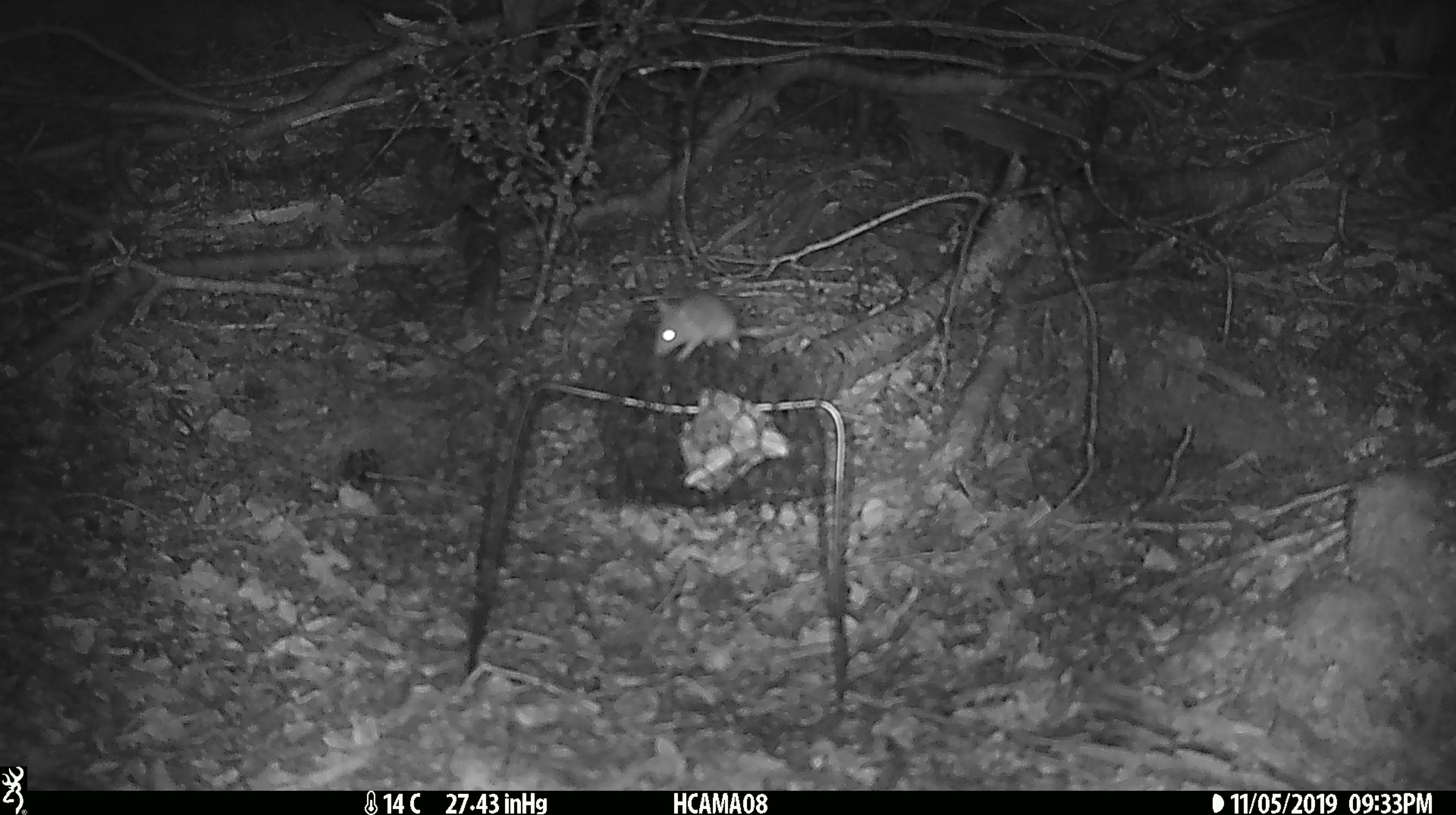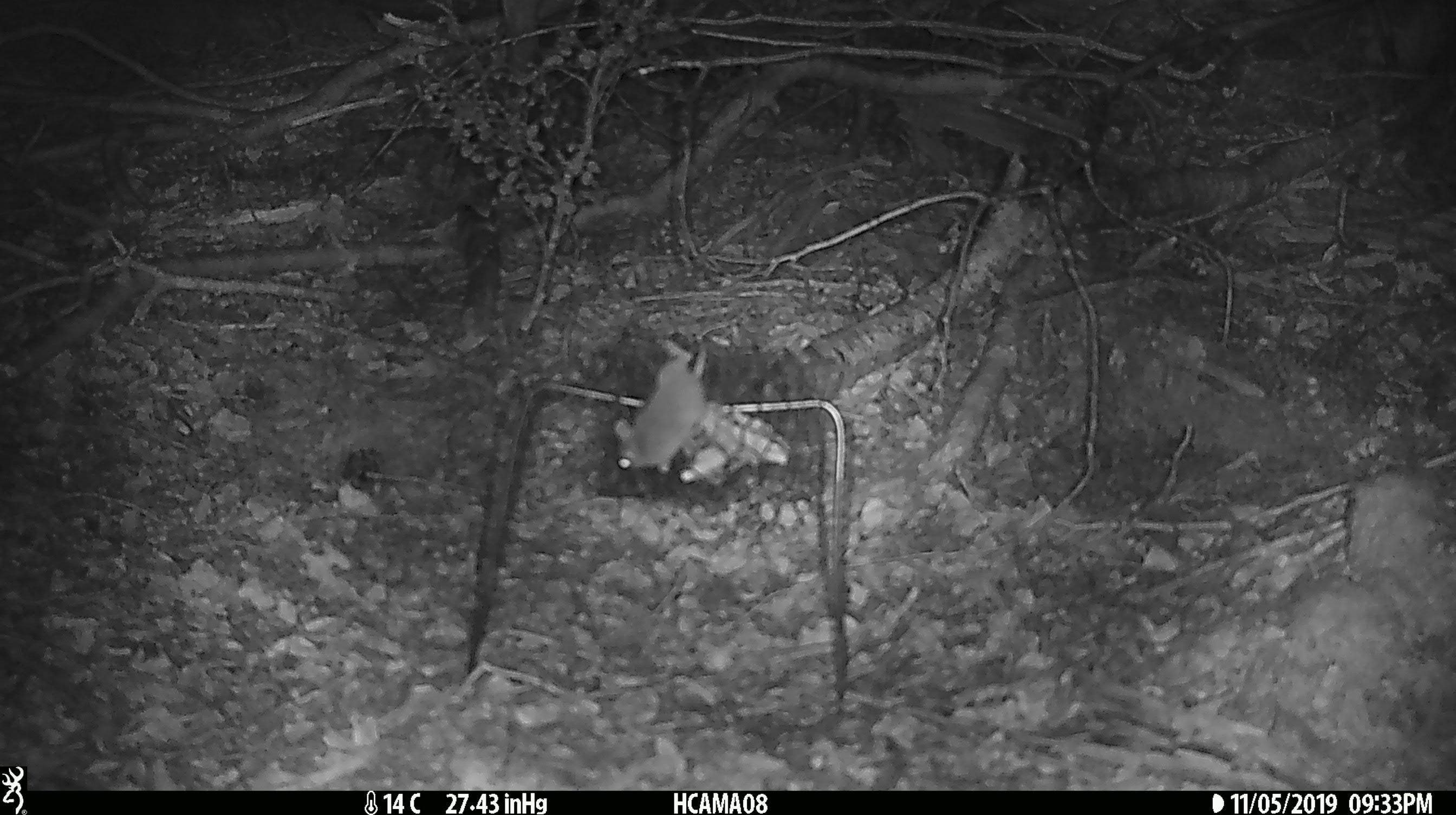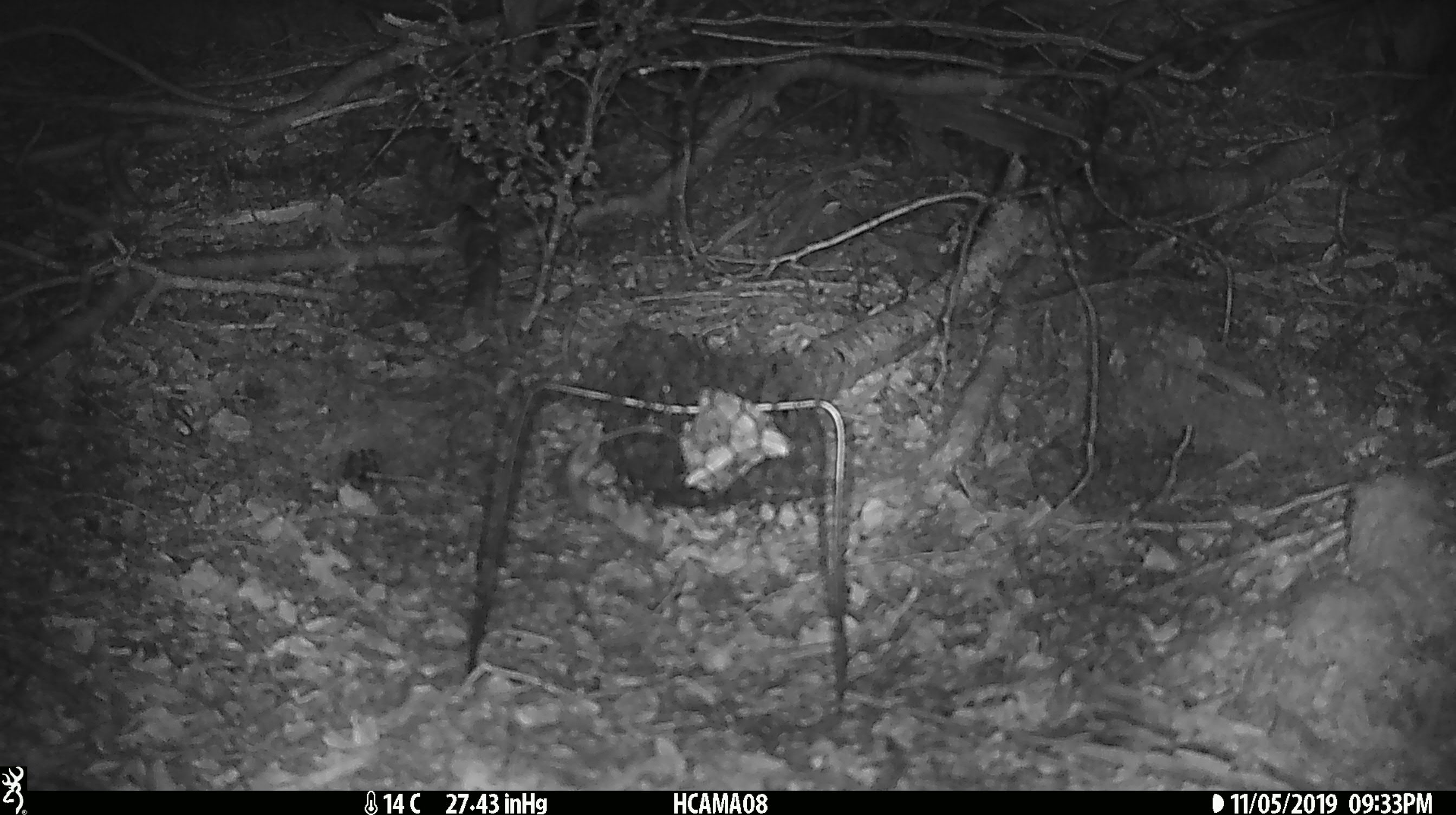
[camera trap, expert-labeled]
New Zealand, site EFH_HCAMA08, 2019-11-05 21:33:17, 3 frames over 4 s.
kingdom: Animalia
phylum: Chordata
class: Mammalia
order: Rodentia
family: Muridae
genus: Mus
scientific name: Mus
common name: mouse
Mouse (Mus).